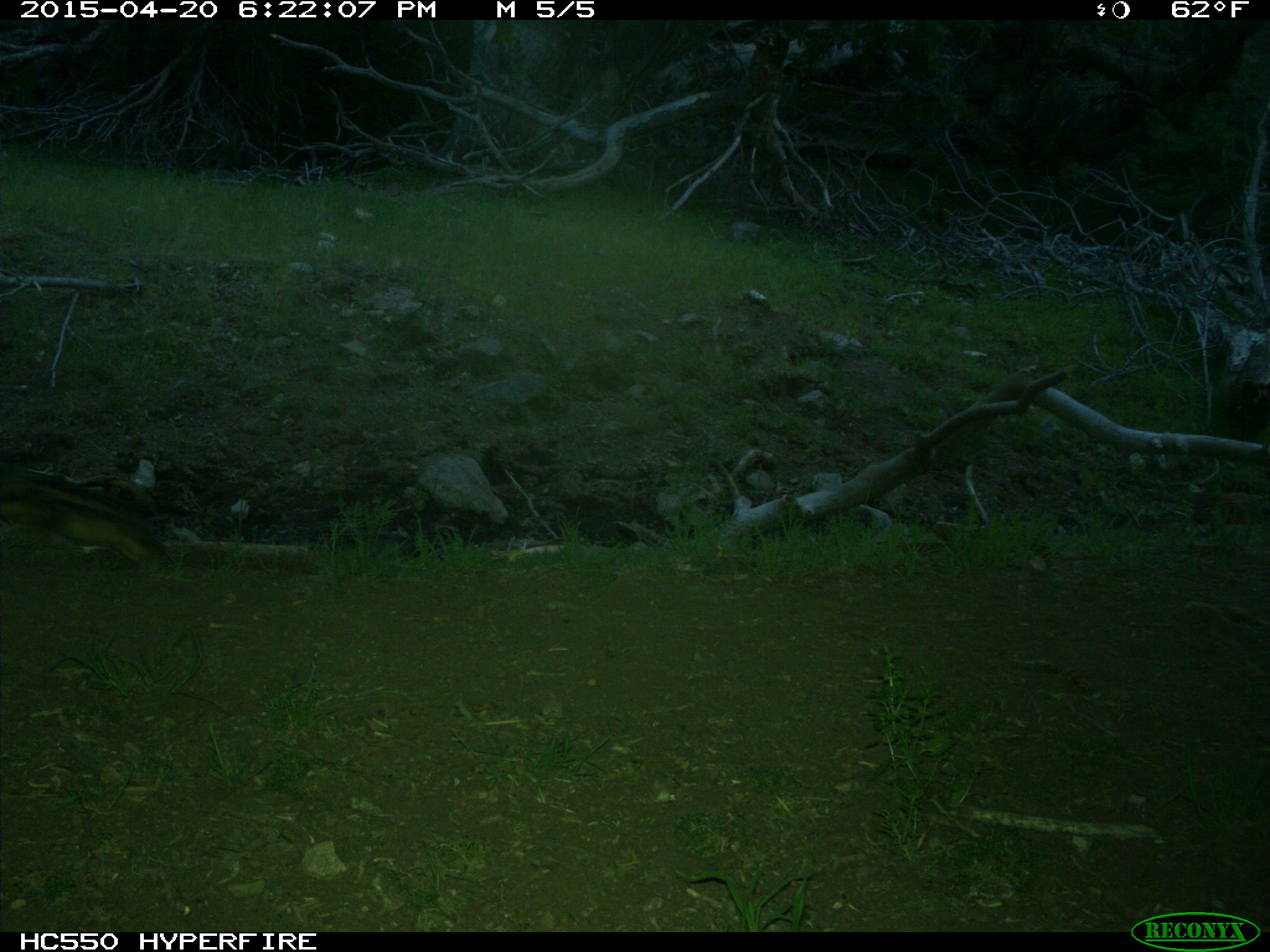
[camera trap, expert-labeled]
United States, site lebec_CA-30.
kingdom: Animalia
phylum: Chordata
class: Mammalia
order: Artiodactyla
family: Suidae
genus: Sus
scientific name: Sus scrofa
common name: wild boar